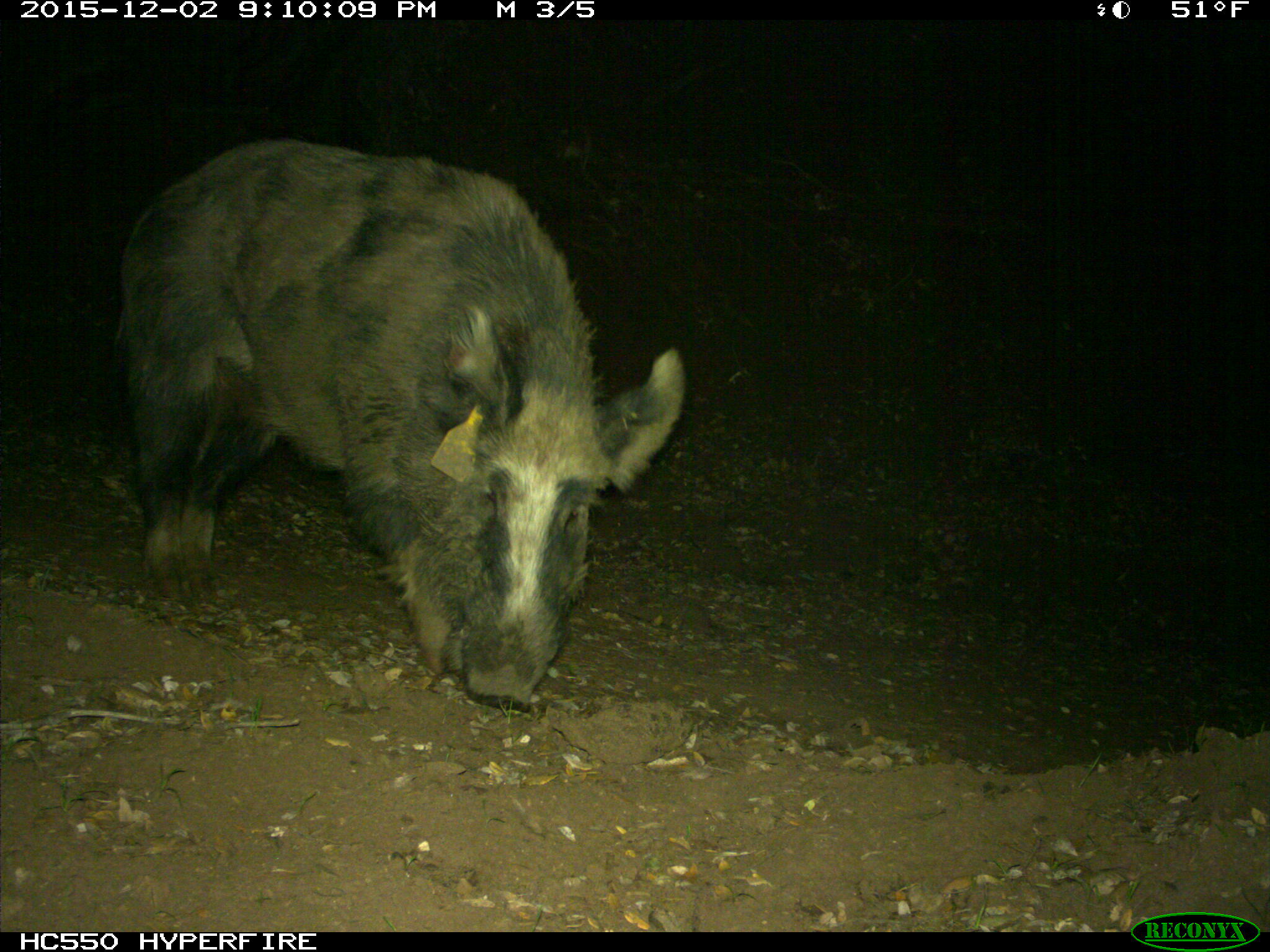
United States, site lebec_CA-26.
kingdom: Animalia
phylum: Chordata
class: Mammalia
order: Artiodactyla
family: Suidae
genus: Sus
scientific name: Sus scrofa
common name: wild boar